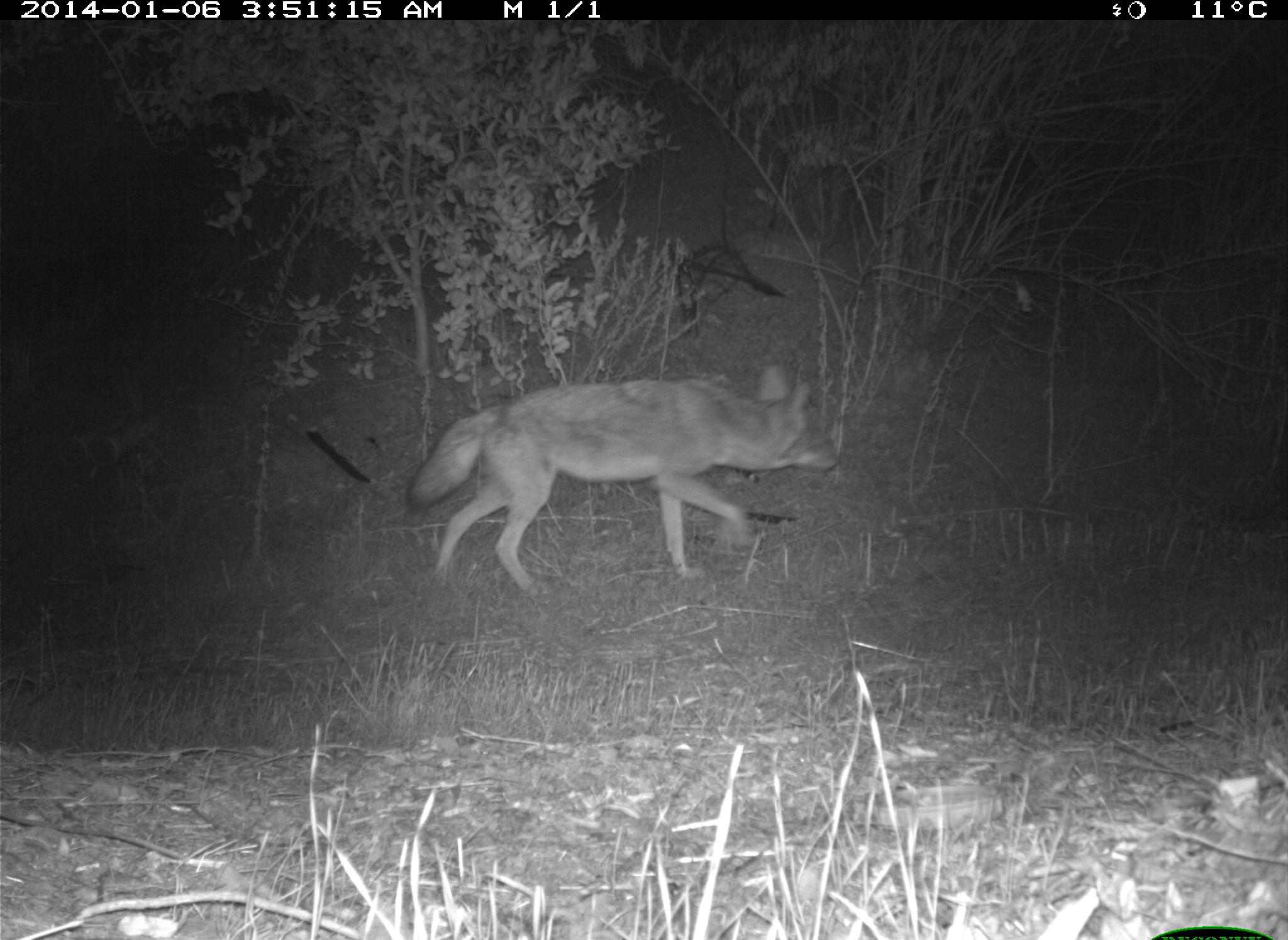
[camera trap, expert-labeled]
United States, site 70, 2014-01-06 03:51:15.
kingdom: Animalia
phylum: Chordata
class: Mammalia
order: Carnivora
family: Canidae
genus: Canis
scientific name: Canis latrans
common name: coyote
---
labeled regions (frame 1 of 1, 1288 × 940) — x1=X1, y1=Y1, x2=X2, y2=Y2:
coyote: x1=405, y1=362, x2=844, y2=604